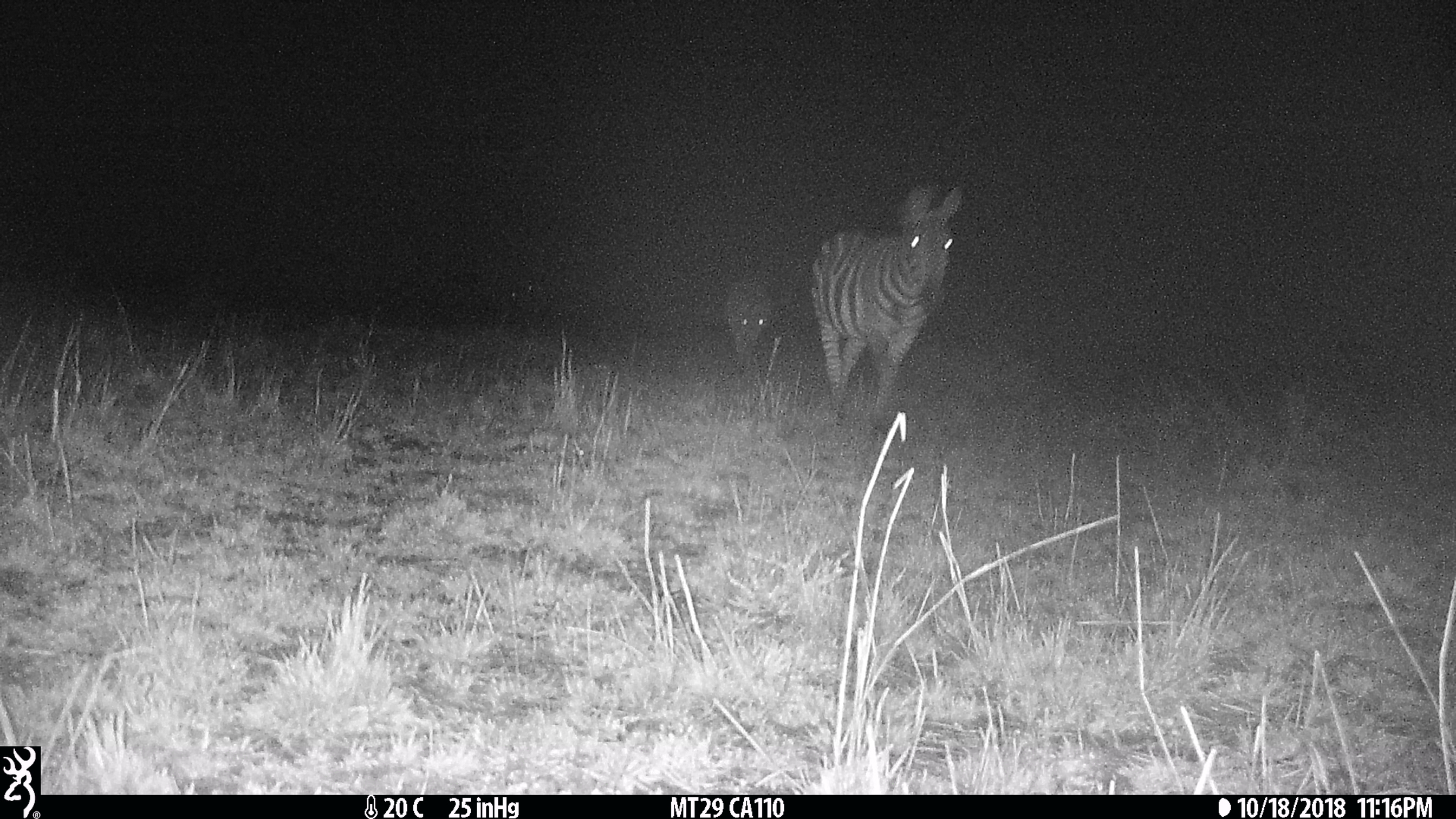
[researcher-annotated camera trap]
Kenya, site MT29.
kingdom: Animalia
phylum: Chordata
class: Mammalia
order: Perissodactyla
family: Equidae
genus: Equus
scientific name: Equus quagga burchellii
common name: burchell's zebra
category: zebra